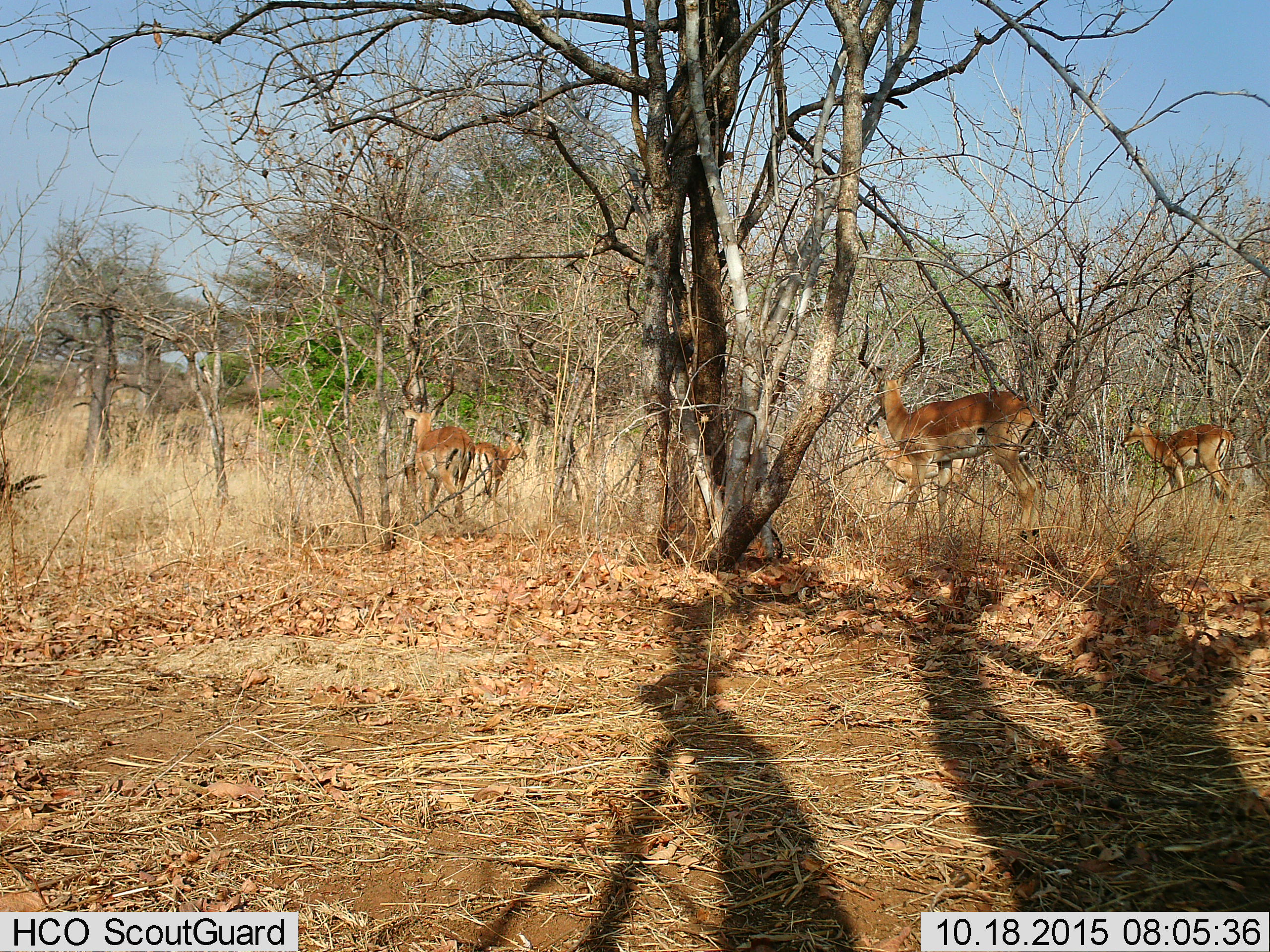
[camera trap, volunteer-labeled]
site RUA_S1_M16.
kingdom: Animalia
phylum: Chordata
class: Mammalia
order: Artiodactyla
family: Bovidae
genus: Aepyceros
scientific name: Aepyceros melampus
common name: impala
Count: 5.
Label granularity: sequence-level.